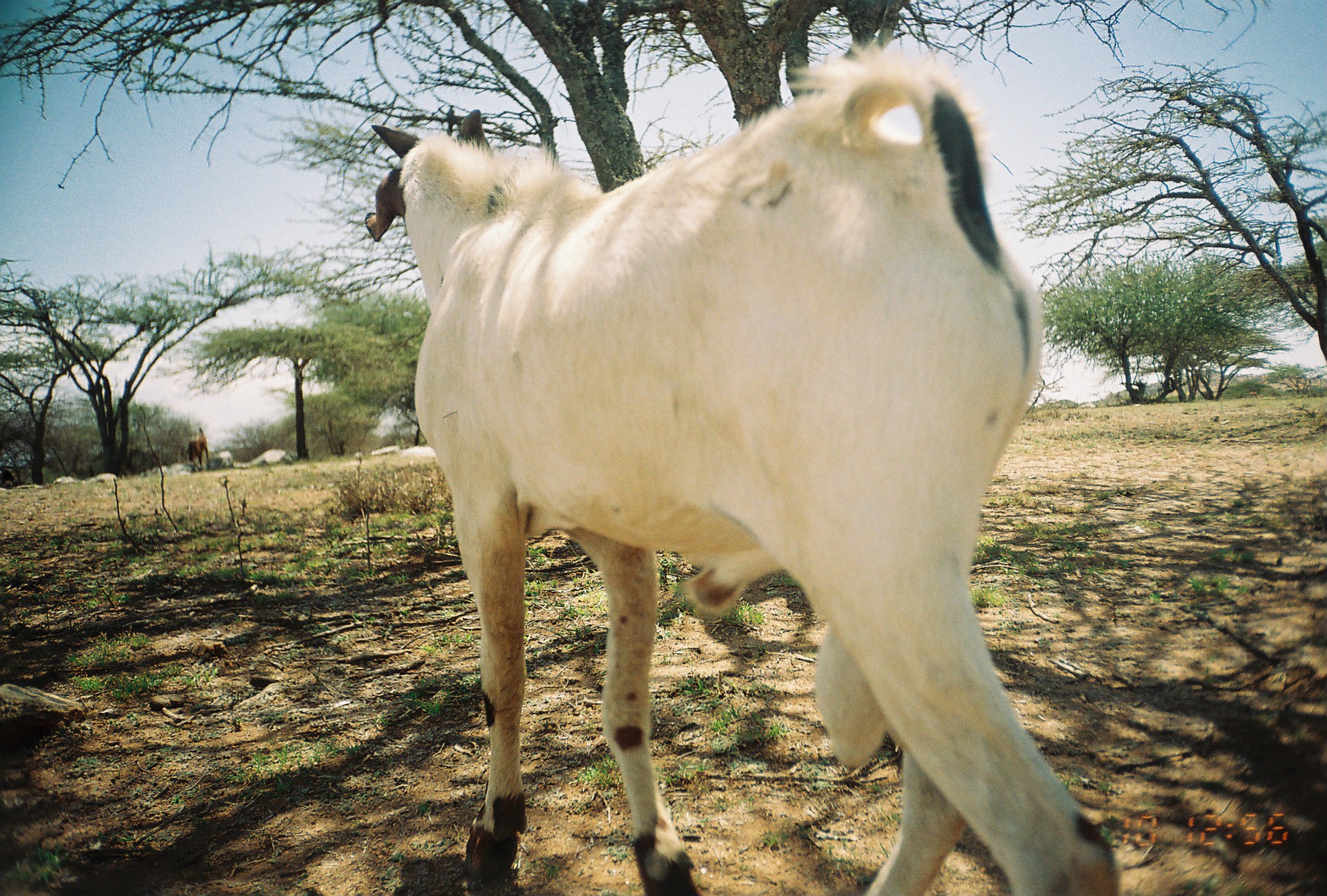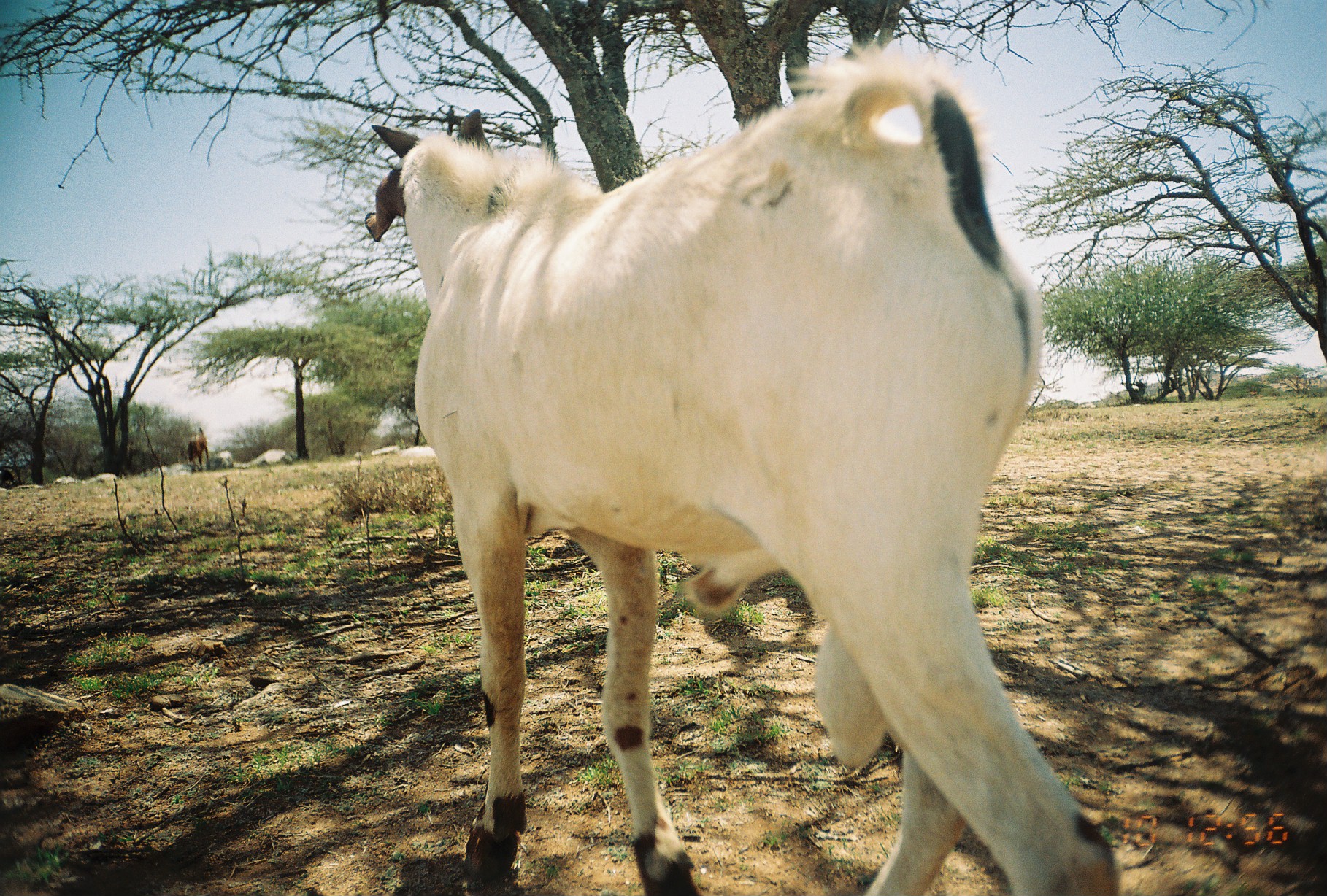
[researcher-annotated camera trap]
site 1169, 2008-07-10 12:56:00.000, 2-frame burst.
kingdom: Animalia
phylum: Chordata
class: Mammalia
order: Artiodactyla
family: Bovidae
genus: Capra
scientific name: Capra aegagrus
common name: wild goat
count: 2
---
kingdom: Animalia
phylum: Chordata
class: Mammalia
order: Artiodactyla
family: Bovidae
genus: Ovis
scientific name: Ovis aries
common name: domestic sheep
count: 1